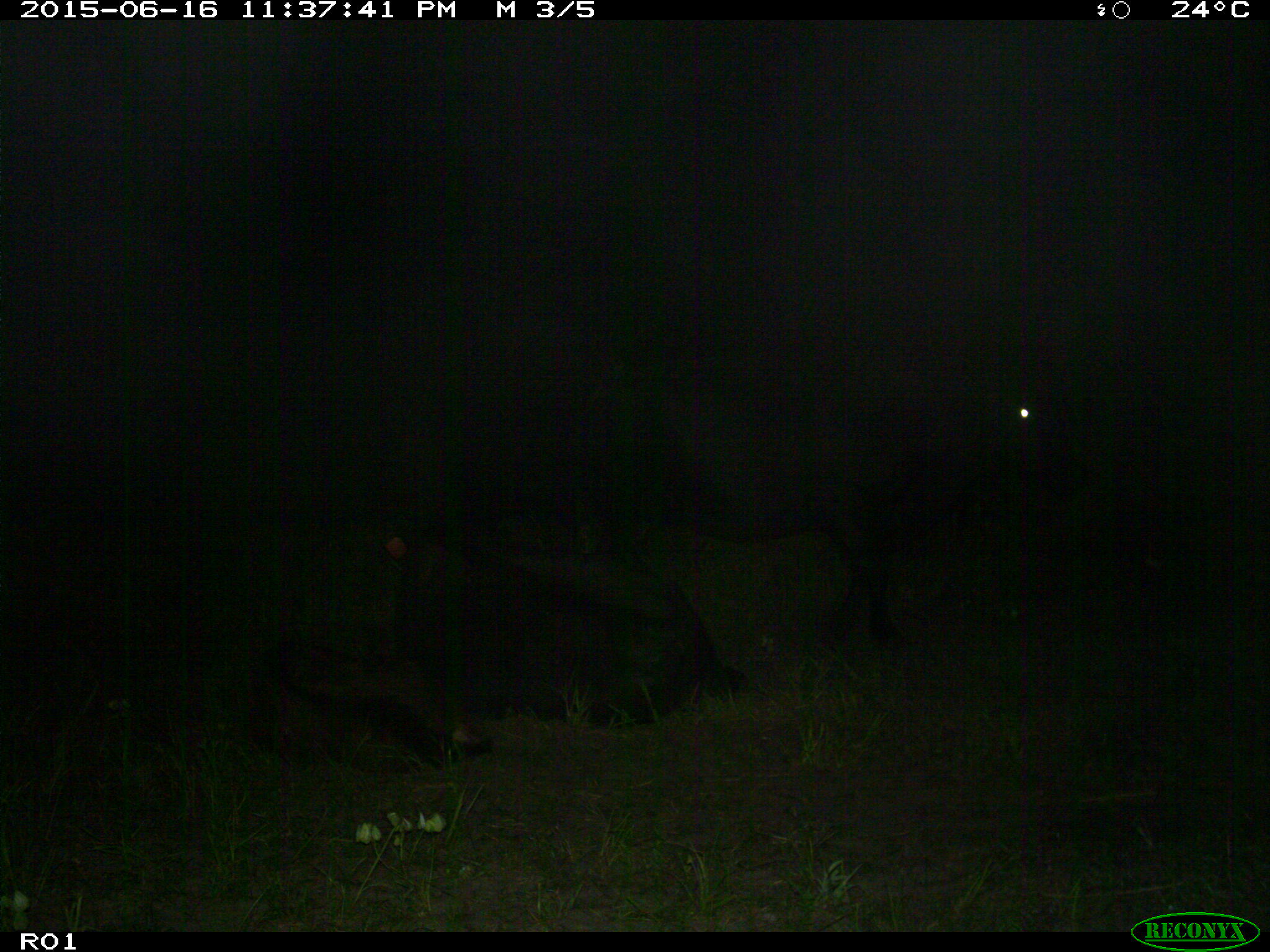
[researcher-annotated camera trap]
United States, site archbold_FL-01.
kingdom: Animalia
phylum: Chordata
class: Mammalia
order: Artiodactyla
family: Bovidae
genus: Bos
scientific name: Bos taurus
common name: domestic cow